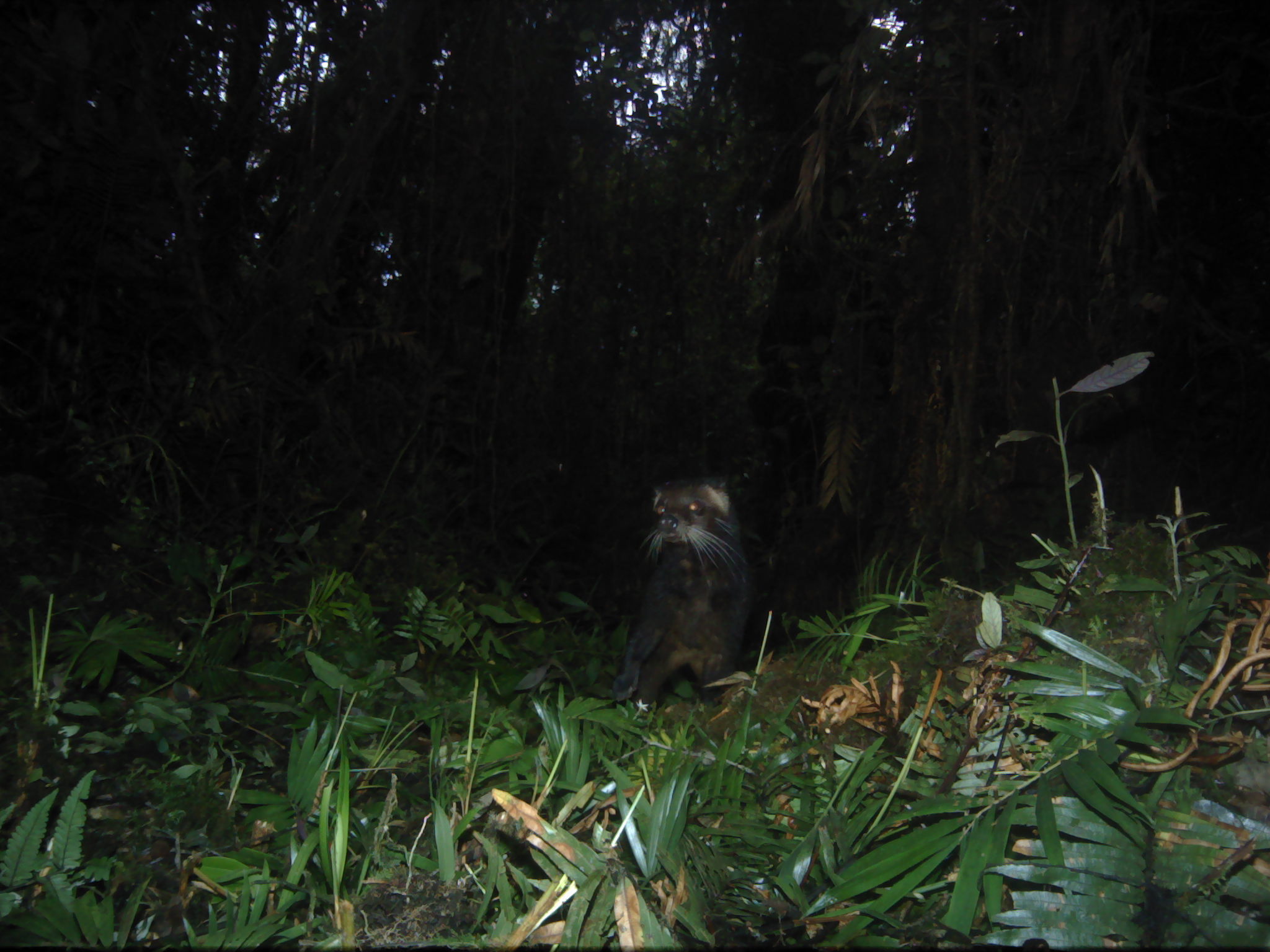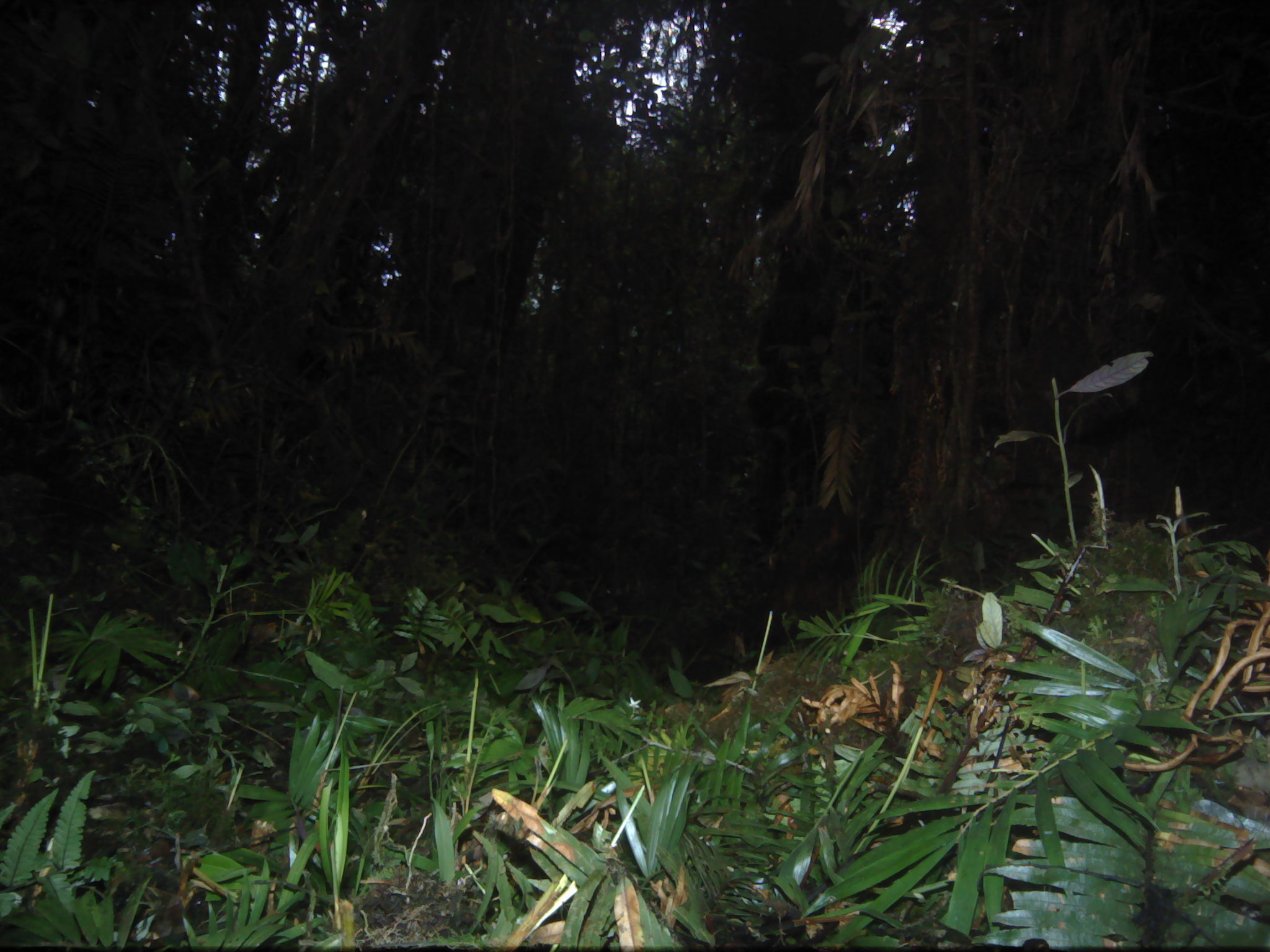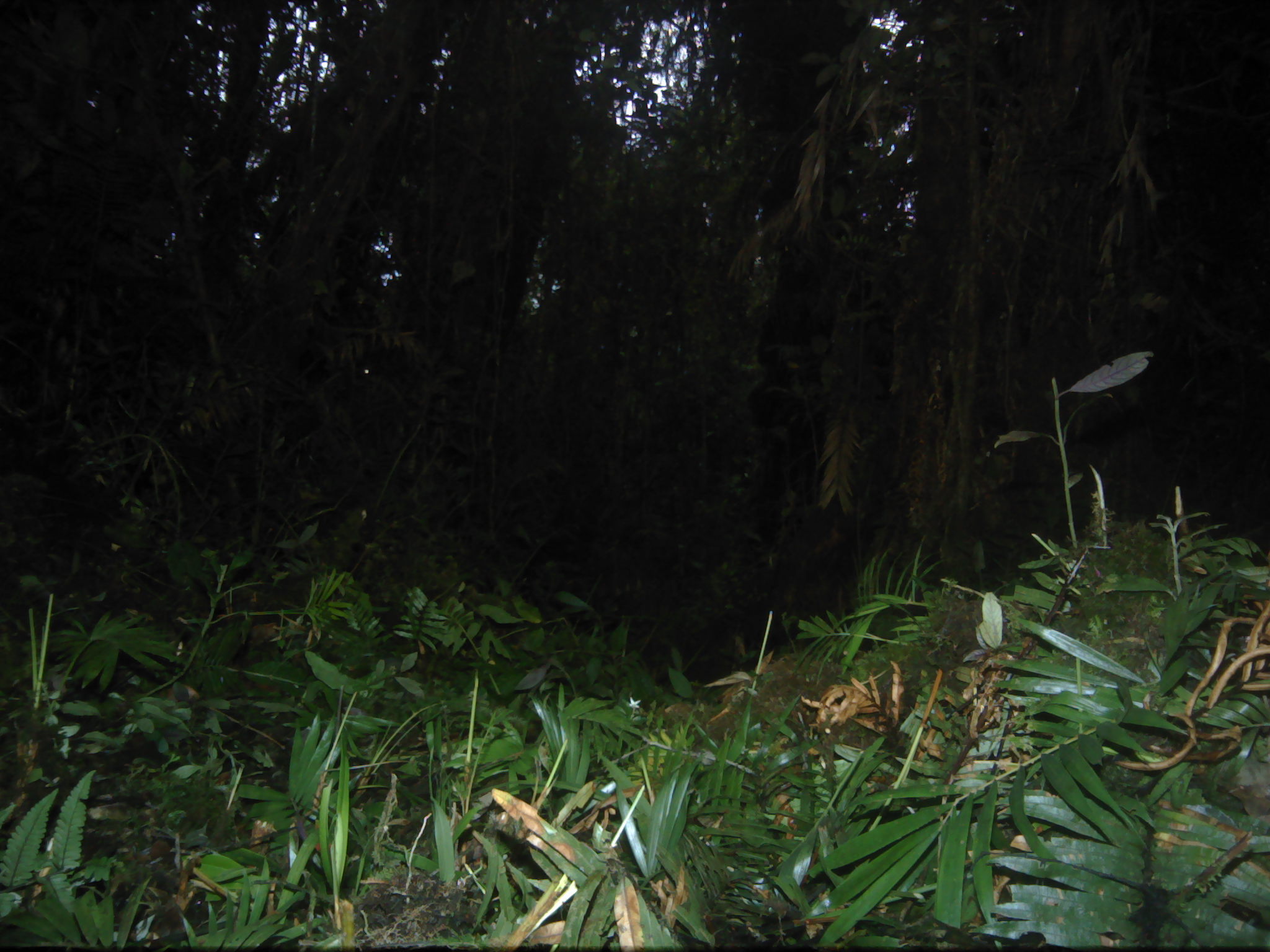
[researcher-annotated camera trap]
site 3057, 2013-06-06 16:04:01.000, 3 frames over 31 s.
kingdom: Animalia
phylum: Chordata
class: Mammalia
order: Carnivora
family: Viverridae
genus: Paguma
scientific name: Paguma larvata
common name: masked palm civet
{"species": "Paguma larvata (masked palm civet)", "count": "1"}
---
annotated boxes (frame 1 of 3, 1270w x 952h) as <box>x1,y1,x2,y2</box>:
paguma larvata: <box>612,475,753,706</box>